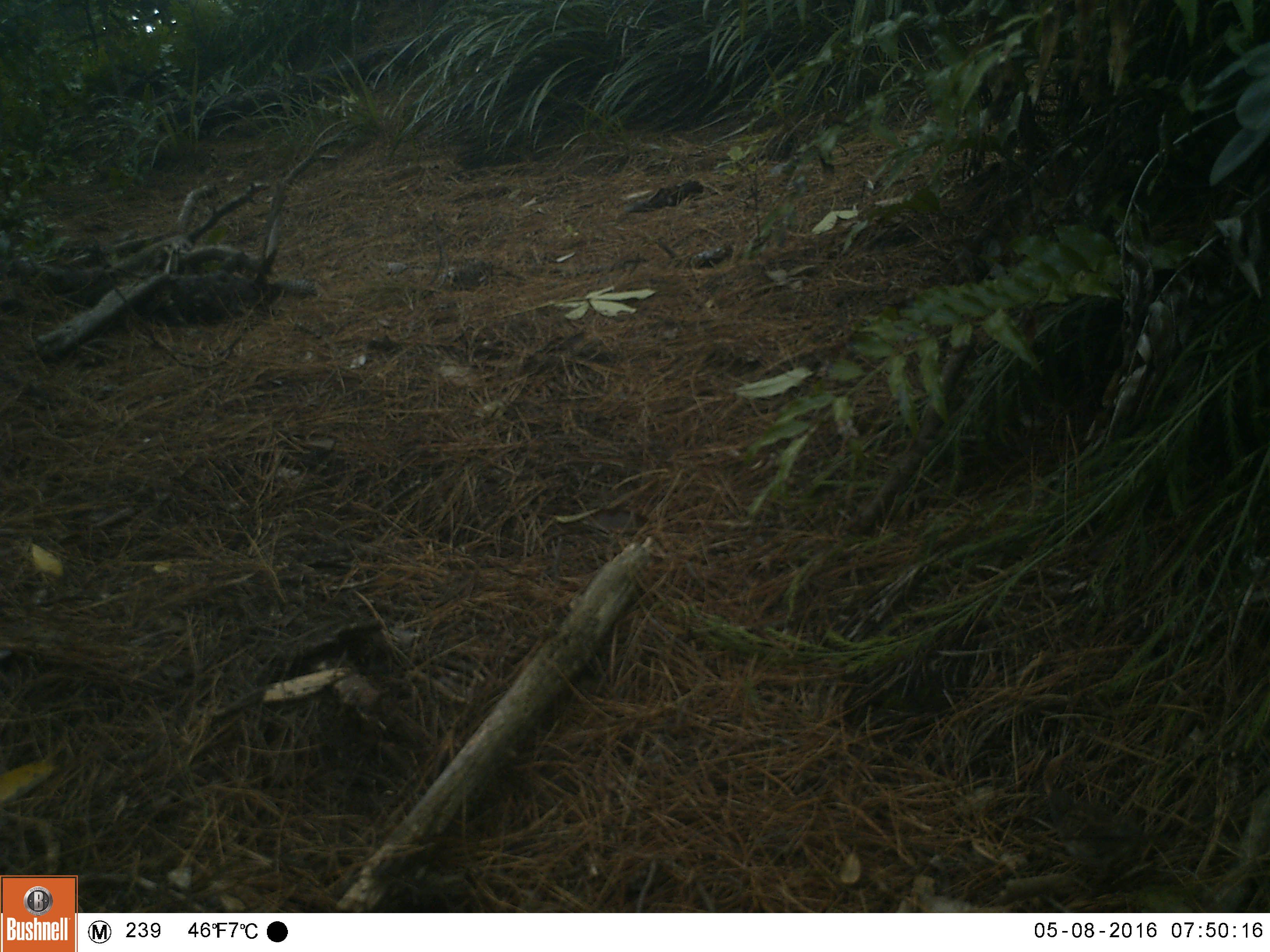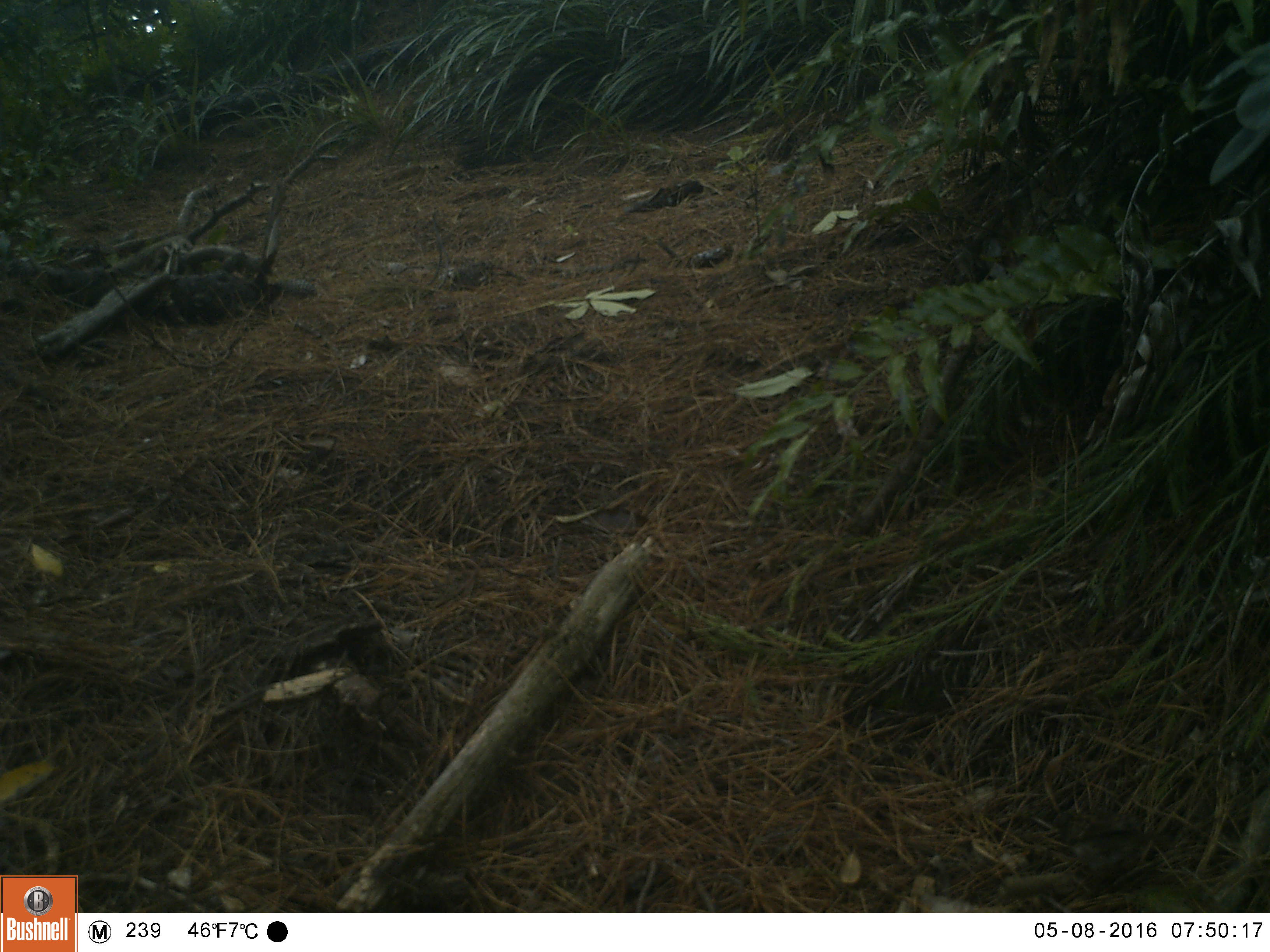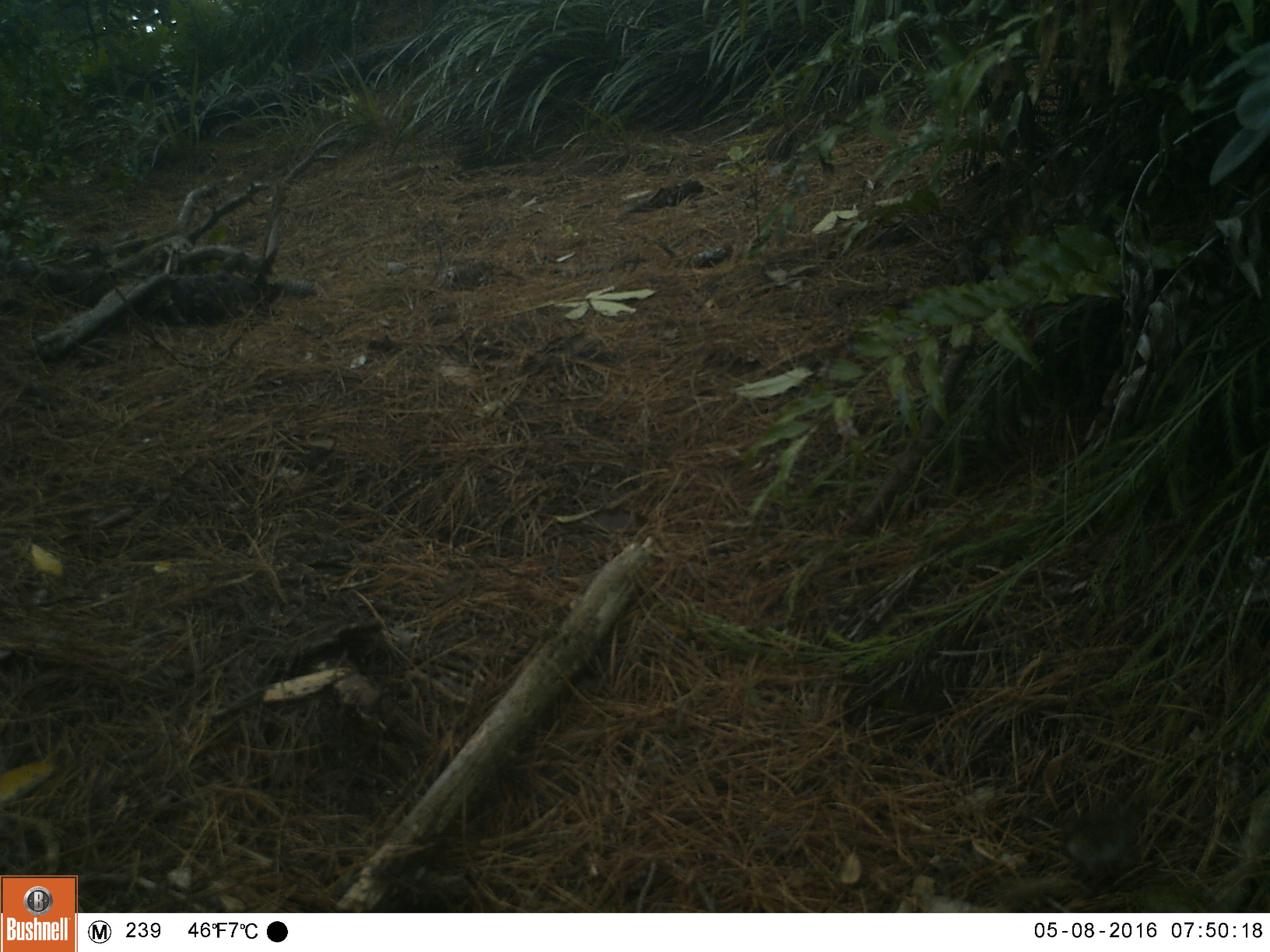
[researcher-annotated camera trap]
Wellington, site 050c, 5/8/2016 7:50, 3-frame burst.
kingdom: Animalia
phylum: Chordata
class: Aves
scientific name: Aves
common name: bird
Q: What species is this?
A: Bird (Aves).